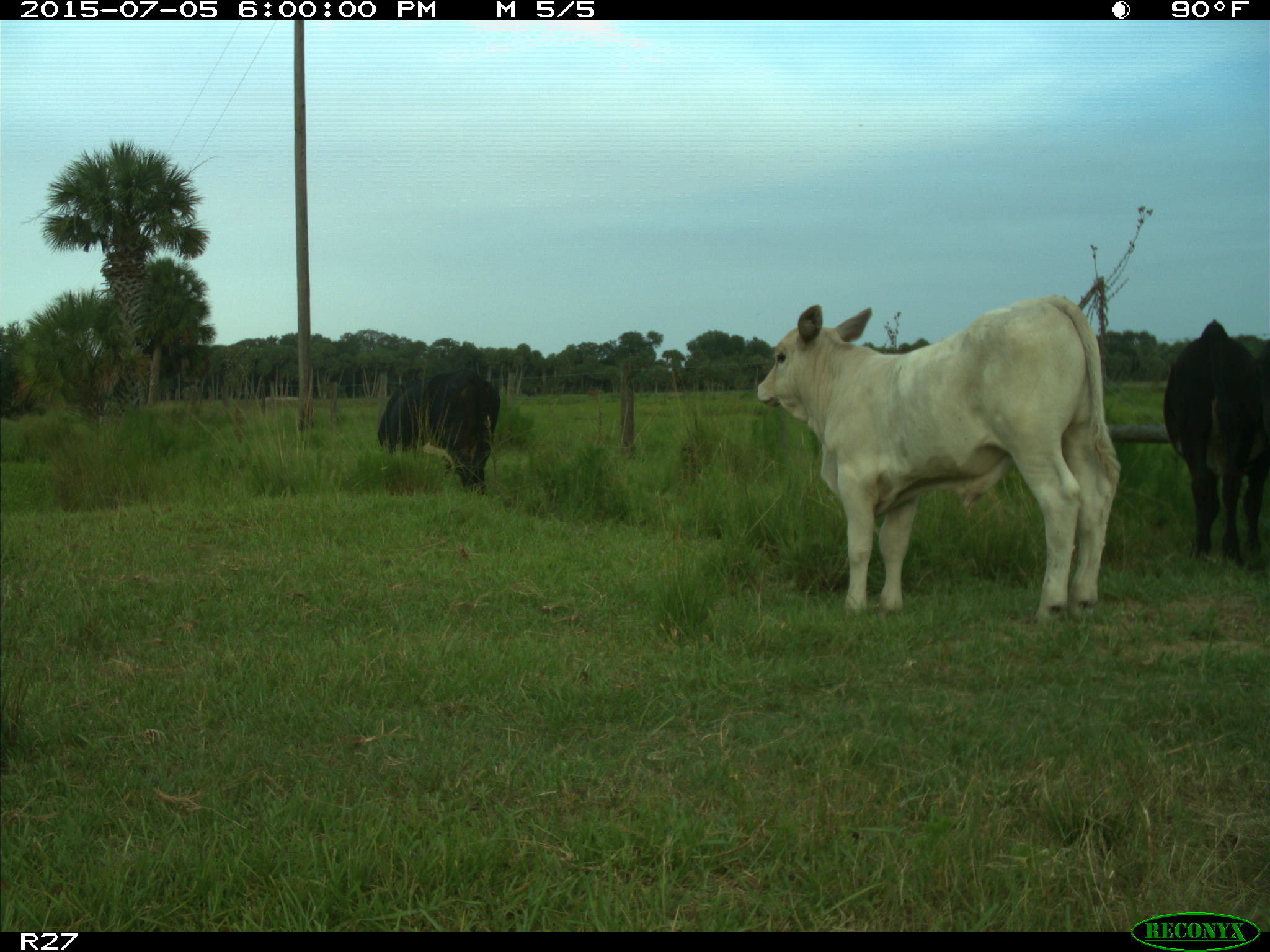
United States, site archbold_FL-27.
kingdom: Animalia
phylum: Chordata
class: Mammalia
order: Artiodactyla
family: Bovidae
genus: Bos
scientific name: Bos taurus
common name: domestic cow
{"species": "Bos taurus (domestic cow)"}